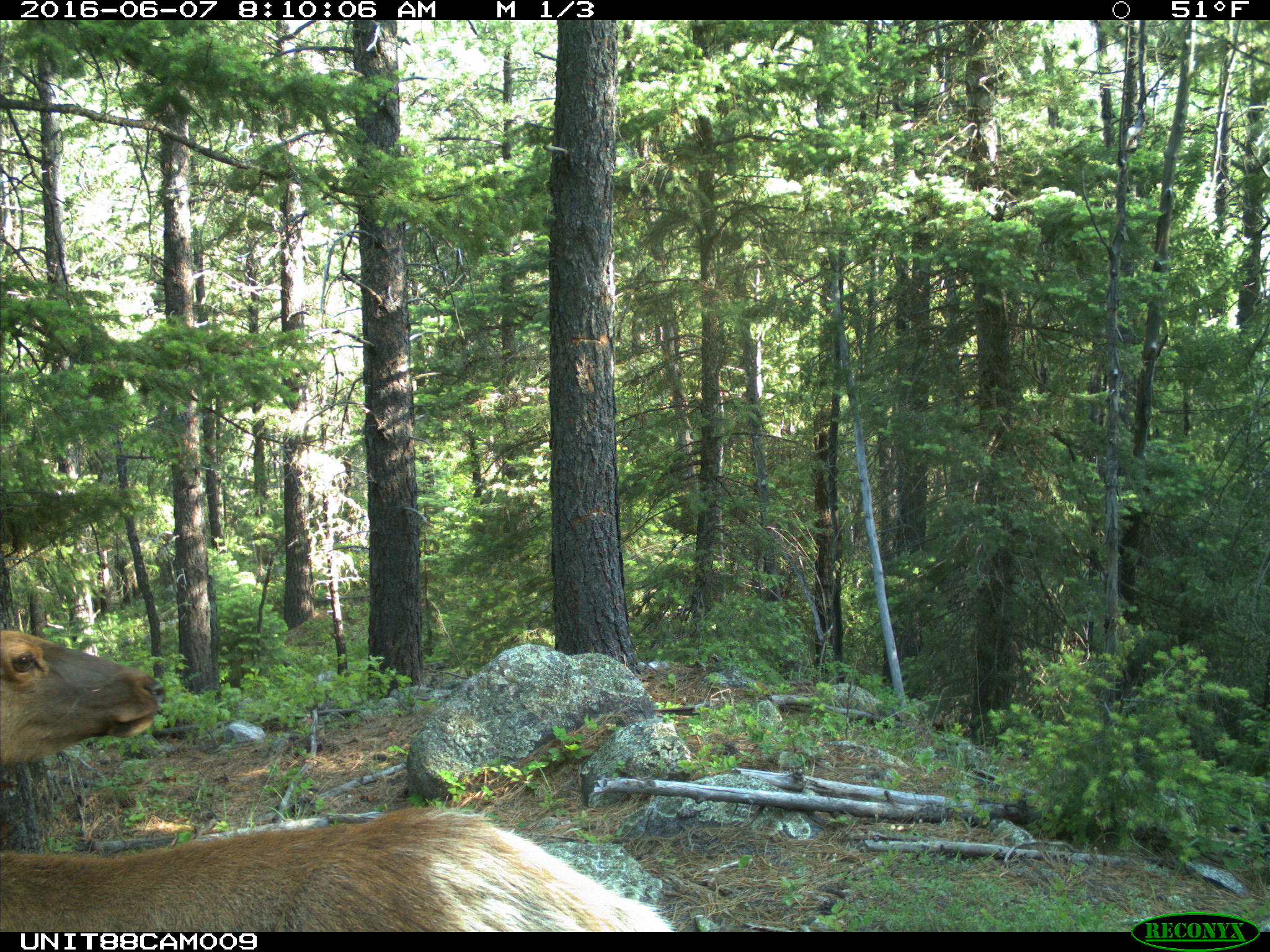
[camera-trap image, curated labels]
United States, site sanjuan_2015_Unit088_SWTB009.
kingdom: Animalia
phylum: Chordata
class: Mammalia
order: Artiodactyla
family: Cervidae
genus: Cervus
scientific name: Cervus elaphus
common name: red deer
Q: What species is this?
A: Cervus elaphus (red deer).